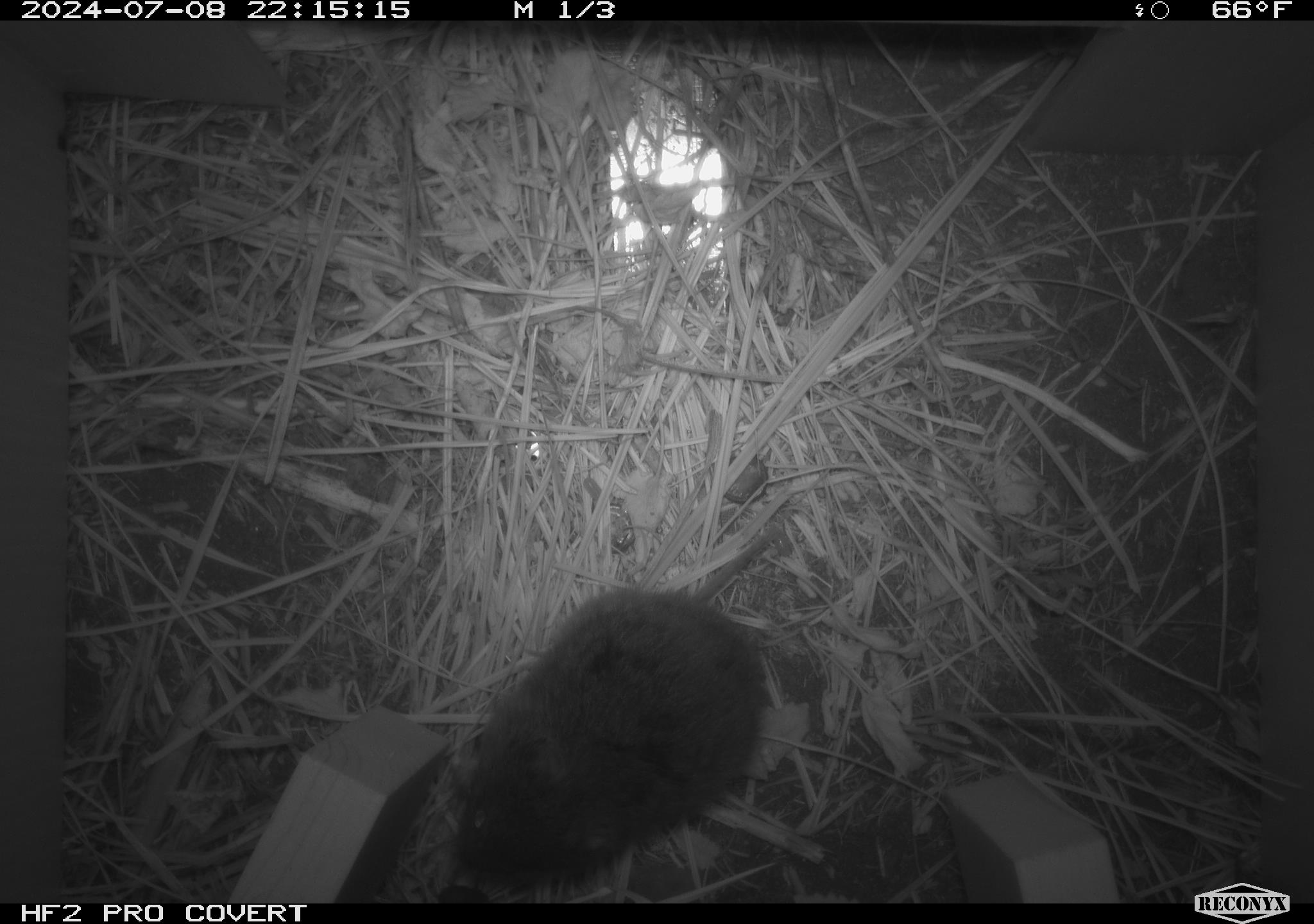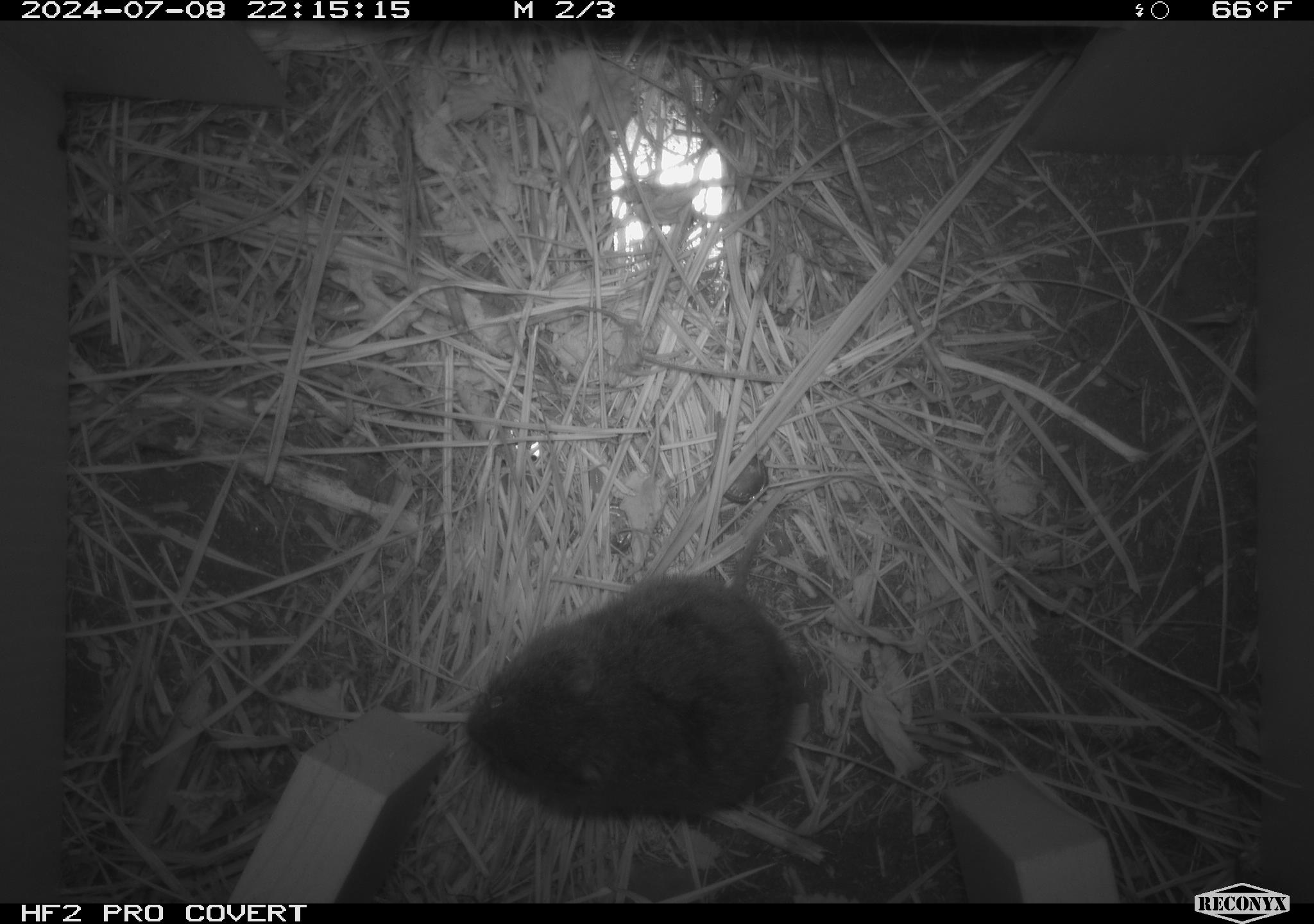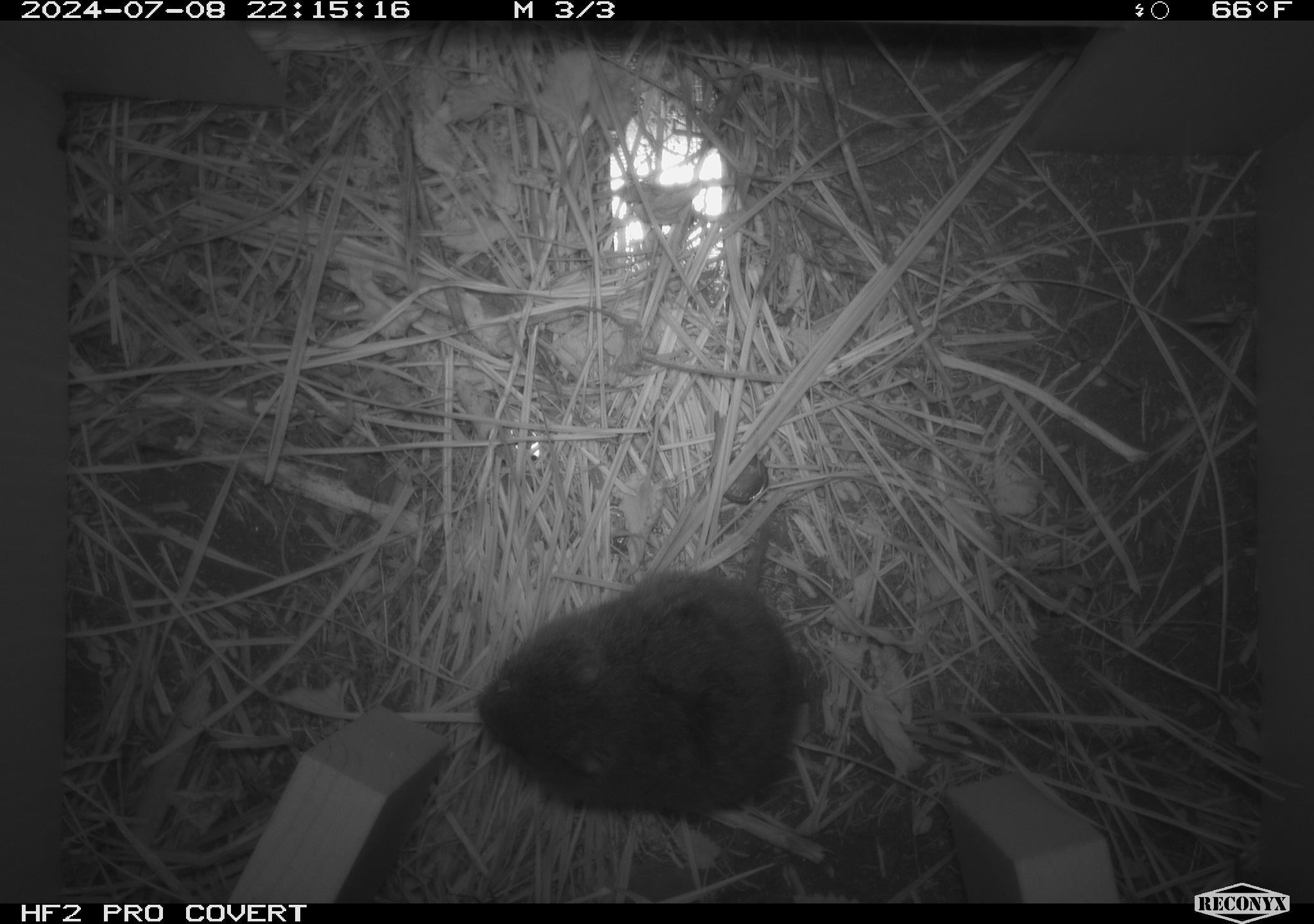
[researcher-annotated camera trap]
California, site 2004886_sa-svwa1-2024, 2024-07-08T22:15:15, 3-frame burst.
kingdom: Animalia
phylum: Chordata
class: Mammalia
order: Rodentia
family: Cricetidae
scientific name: Arvicolinae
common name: voles, lemmings, and muskrats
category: arvicolinae subfamily